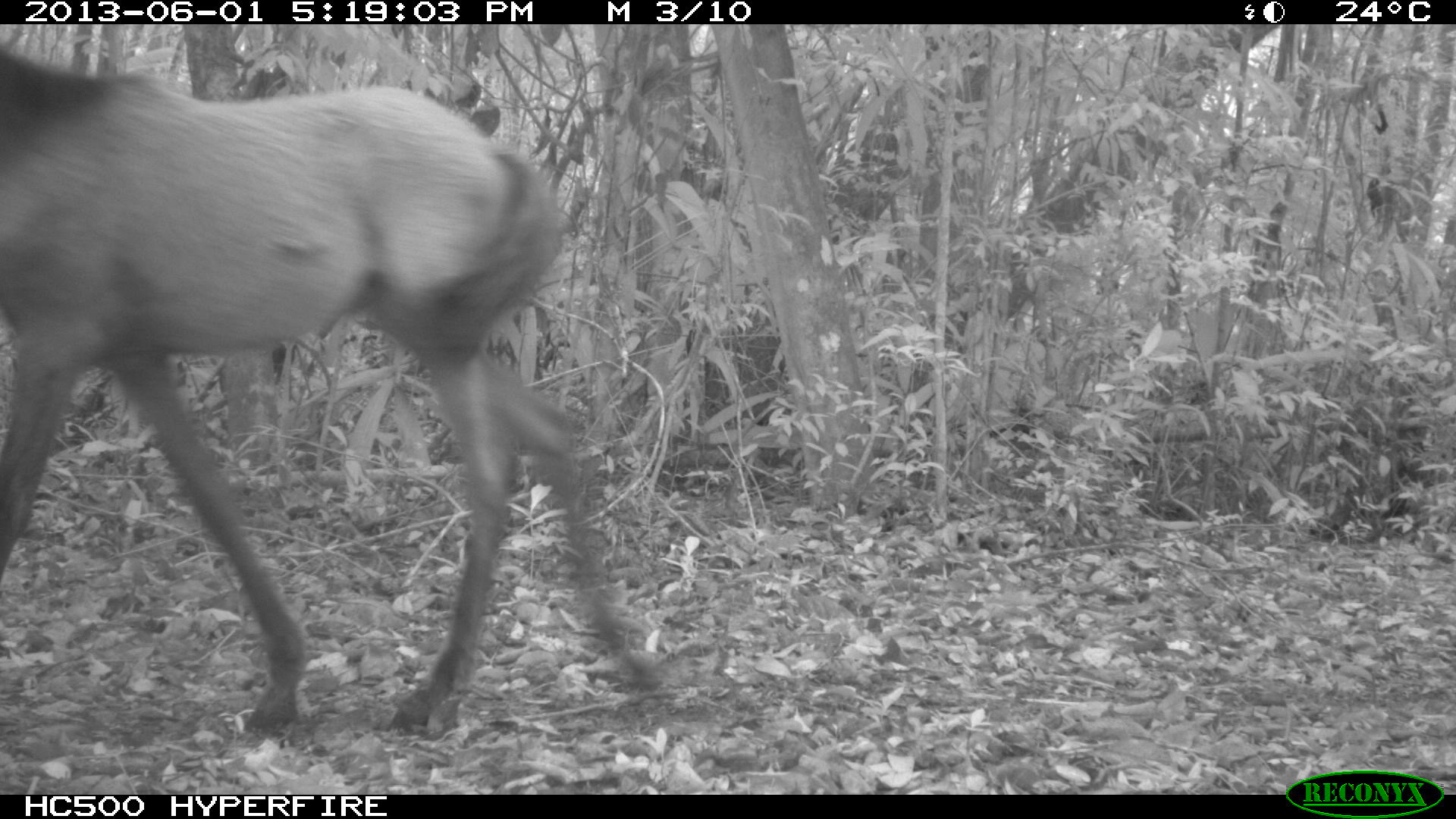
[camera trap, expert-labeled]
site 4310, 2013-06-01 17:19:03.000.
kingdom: Animalia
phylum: Chordata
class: Mammalia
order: Perissodactyla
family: Equidae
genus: Equus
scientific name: Equus ferus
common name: wild horse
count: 1